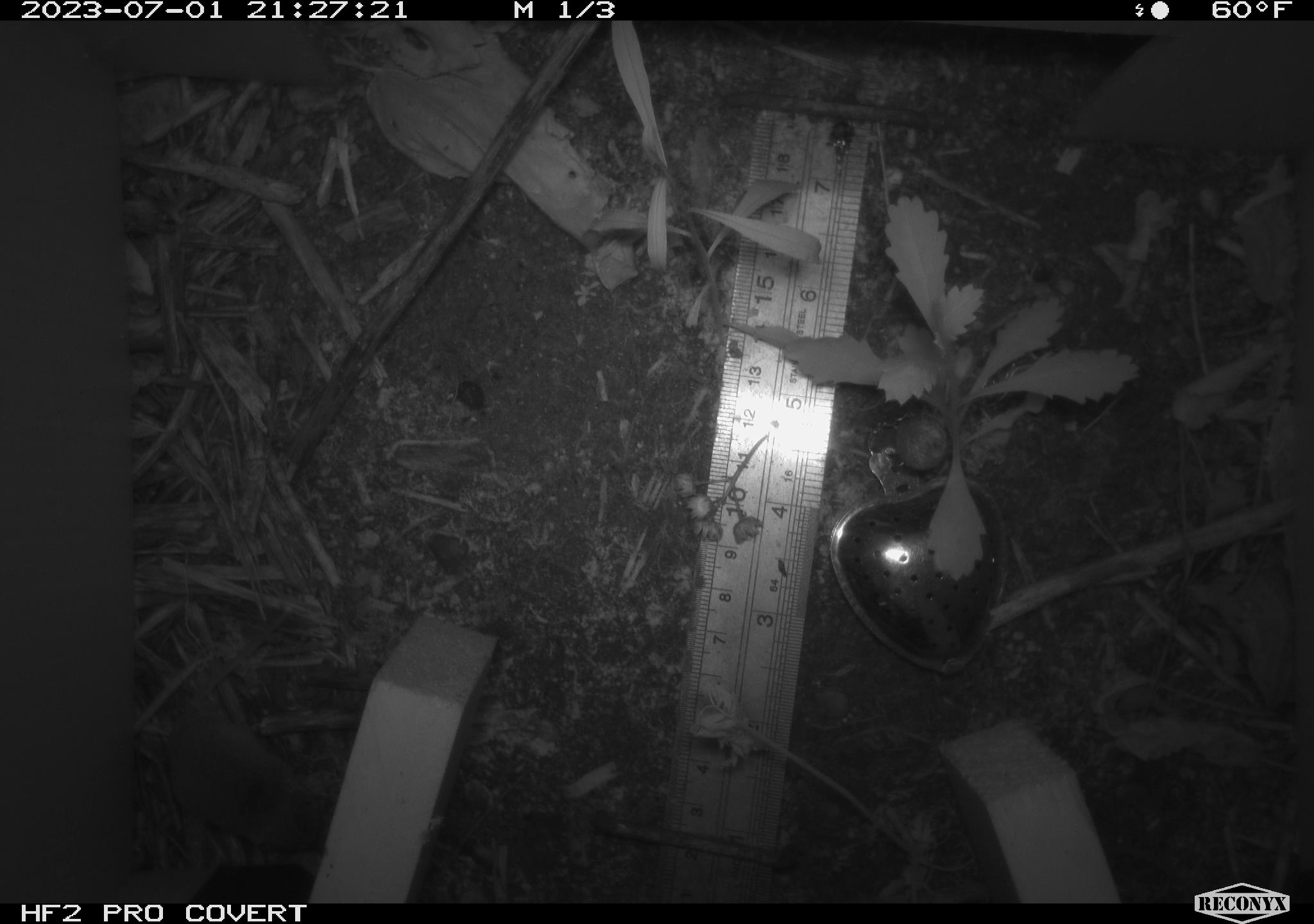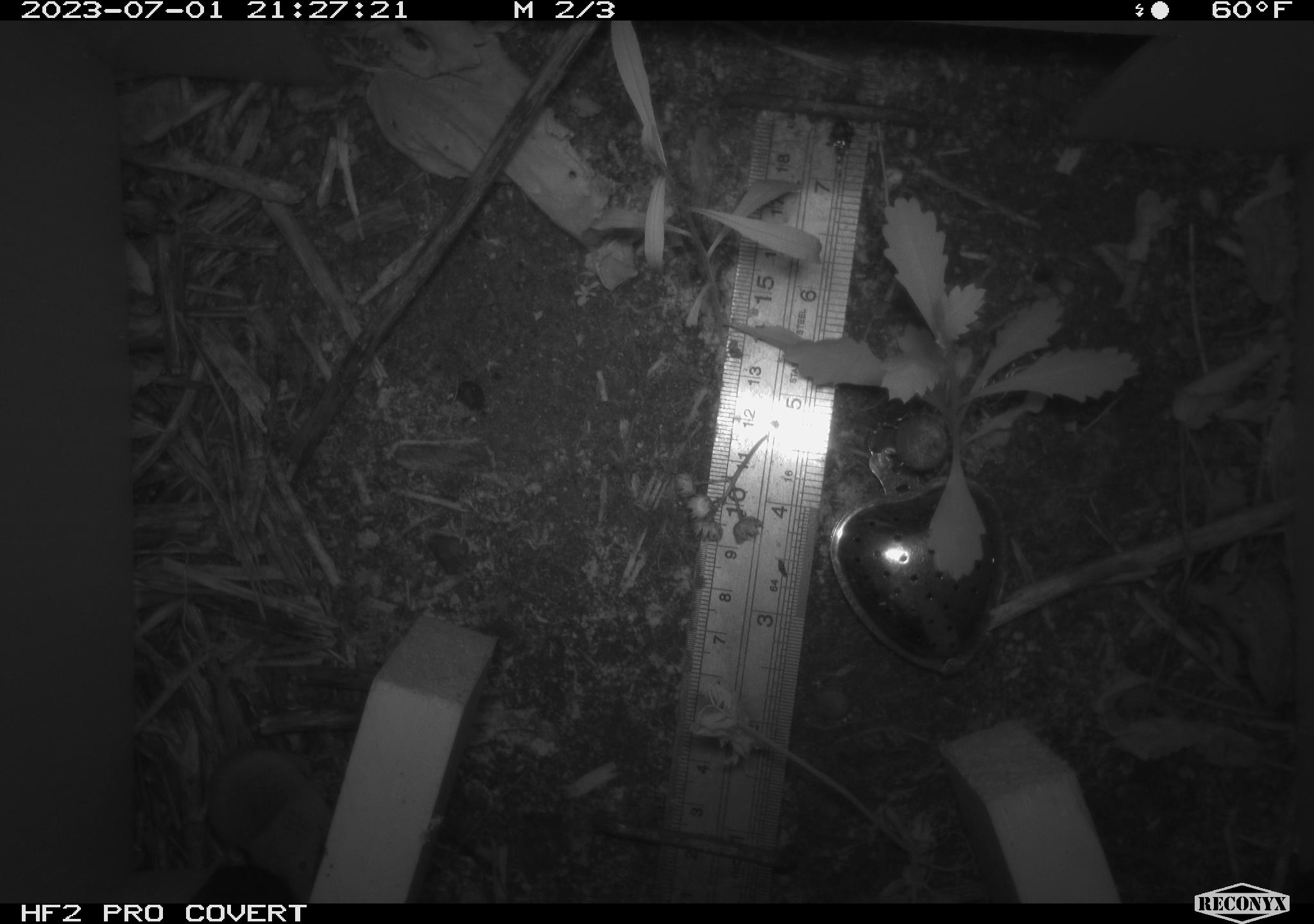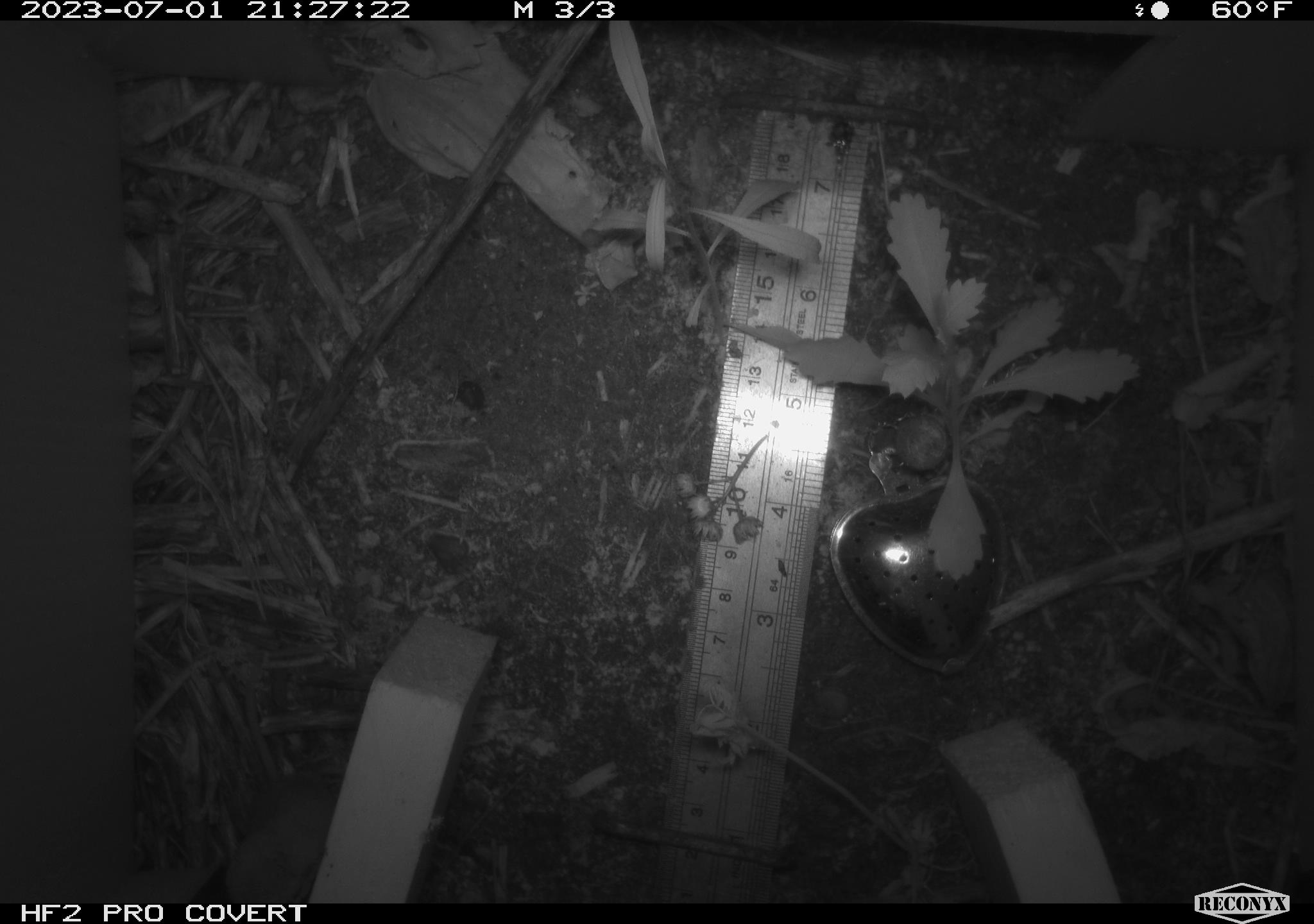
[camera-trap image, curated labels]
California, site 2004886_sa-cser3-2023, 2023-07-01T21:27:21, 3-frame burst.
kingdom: Animalia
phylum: Chordata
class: Mammalia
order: Eulipotyphla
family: Soricidae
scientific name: Soricidae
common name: shrews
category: soricidae family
Soricidae family (shrews) (Soricidae).